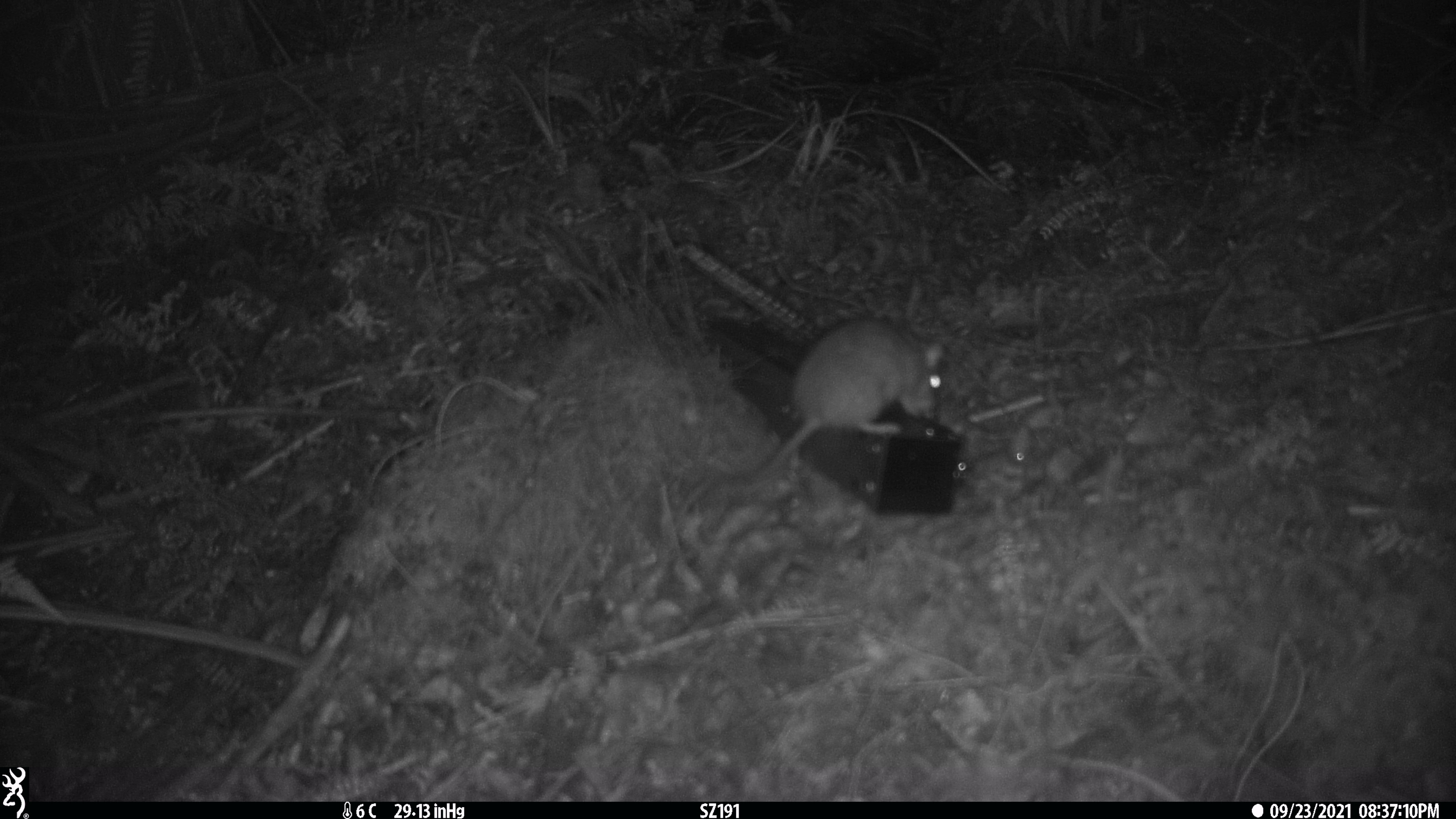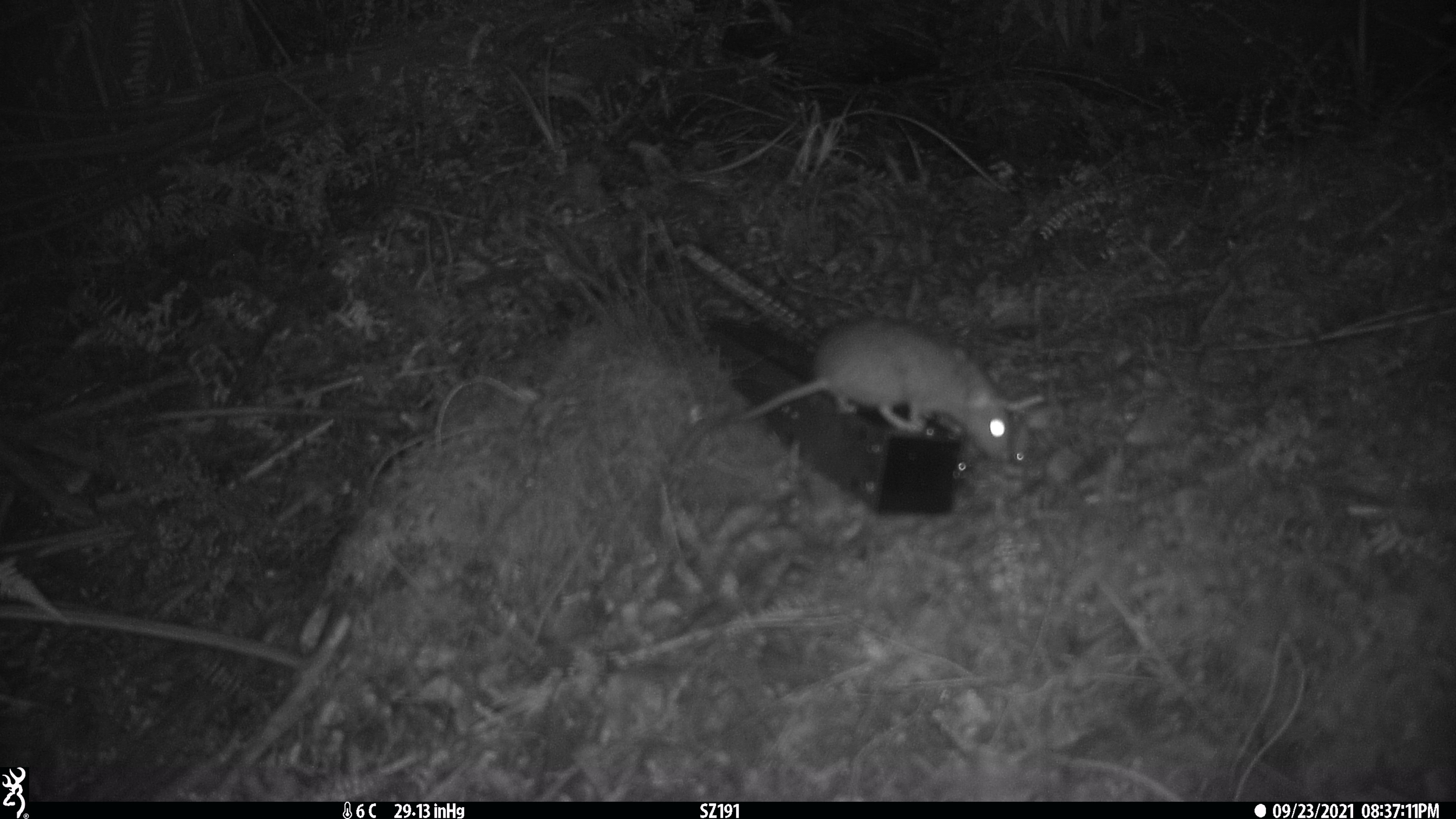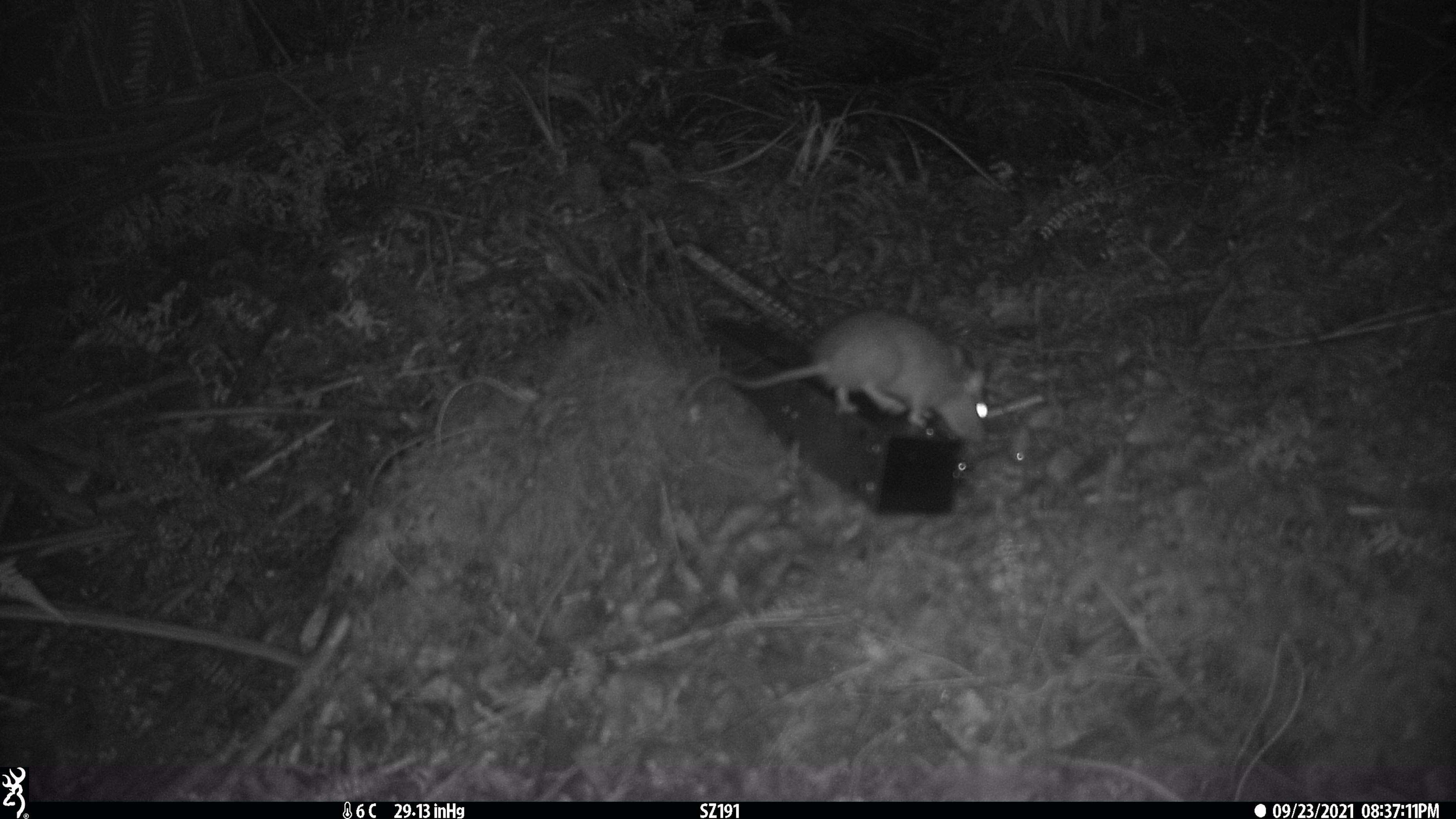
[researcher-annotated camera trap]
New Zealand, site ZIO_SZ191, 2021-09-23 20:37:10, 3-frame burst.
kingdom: Animalia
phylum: Chordata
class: Mammalia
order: Rodentia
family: Muridae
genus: Rattus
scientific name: Rattus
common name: rat